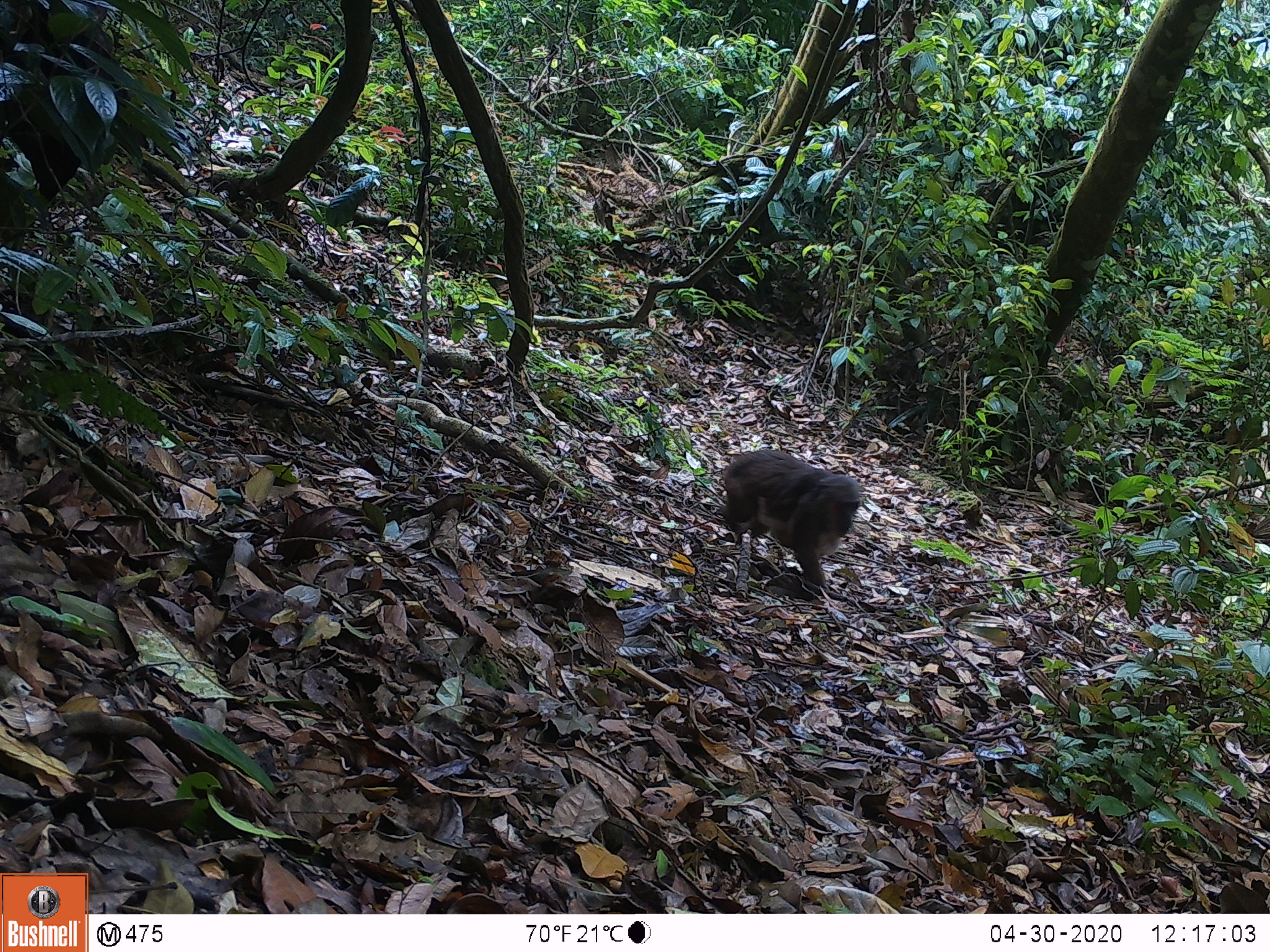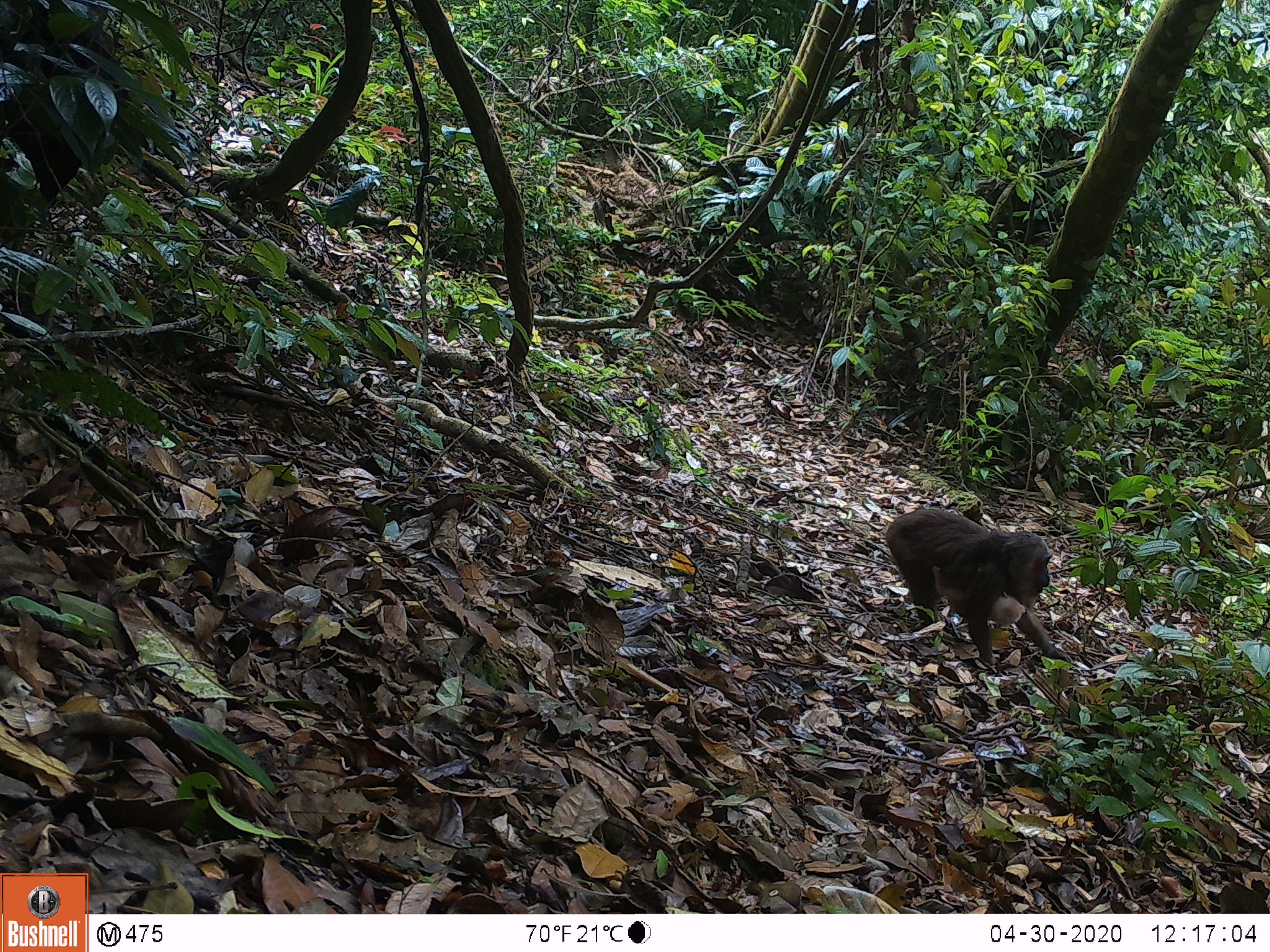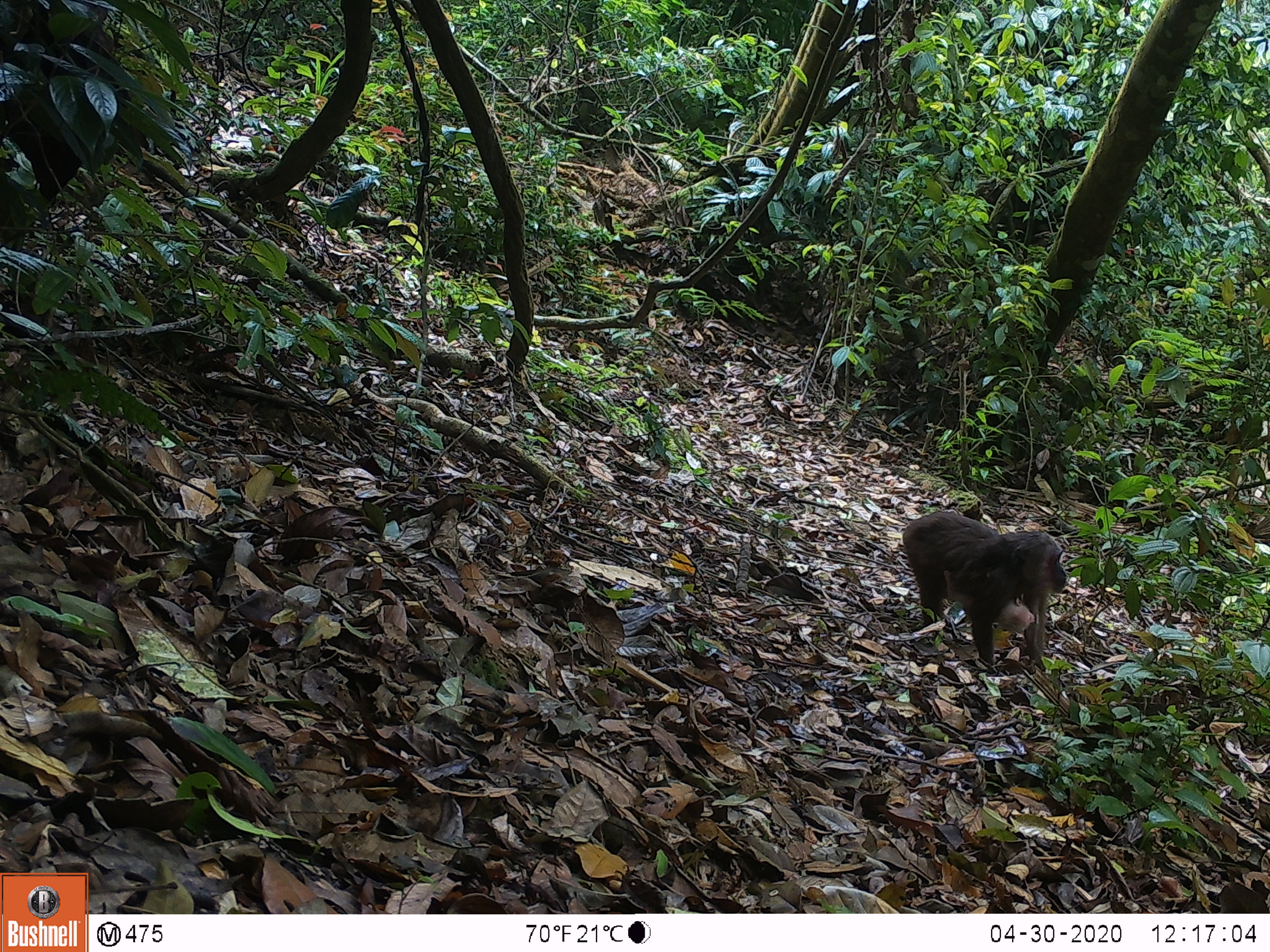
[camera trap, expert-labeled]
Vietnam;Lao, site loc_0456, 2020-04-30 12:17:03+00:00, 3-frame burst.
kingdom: Animalia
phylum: Chordata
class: Mammalia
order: Primates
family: Cercopithecidae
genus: Macaca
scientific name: Macaca arctoides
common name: stump-tailed macaque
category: stump tailed macaque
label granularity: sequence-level